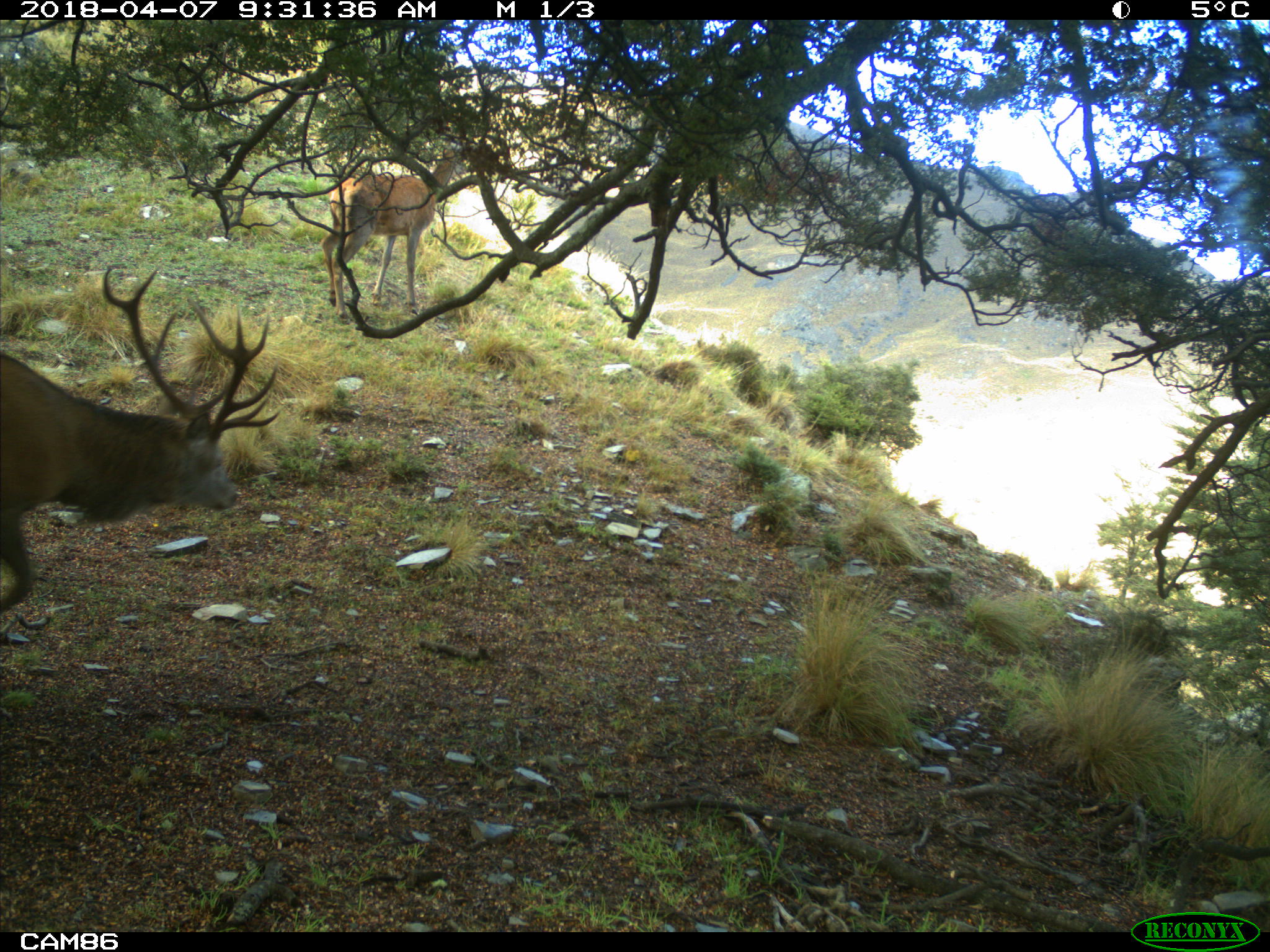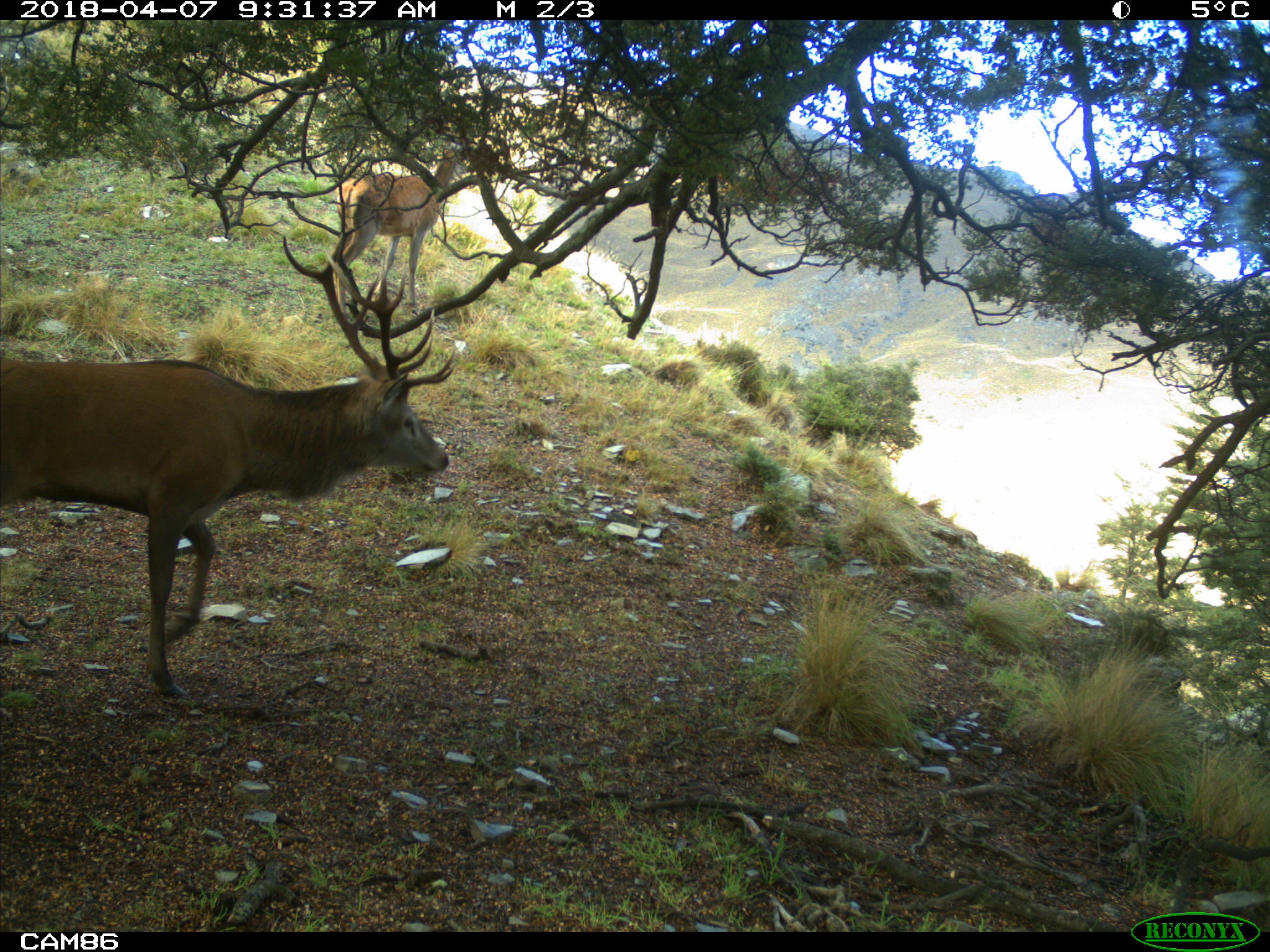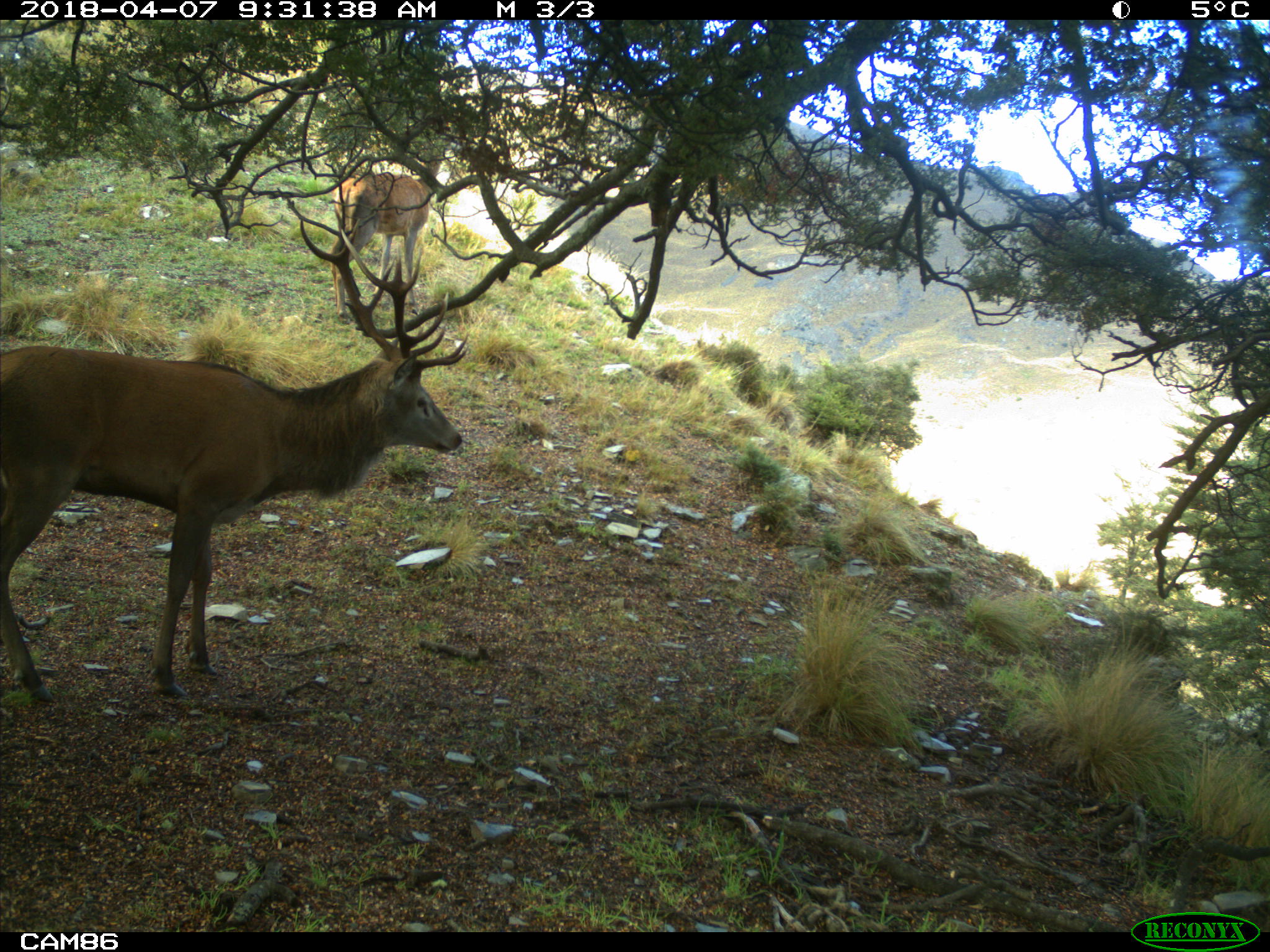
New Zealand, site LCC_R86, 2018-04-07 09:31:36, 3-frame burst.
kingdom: Animalia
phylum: Chordata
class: Mammalia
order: Artiodactyla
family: Cervidae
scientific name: Cervidae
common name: deer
Deer (Cervidae).